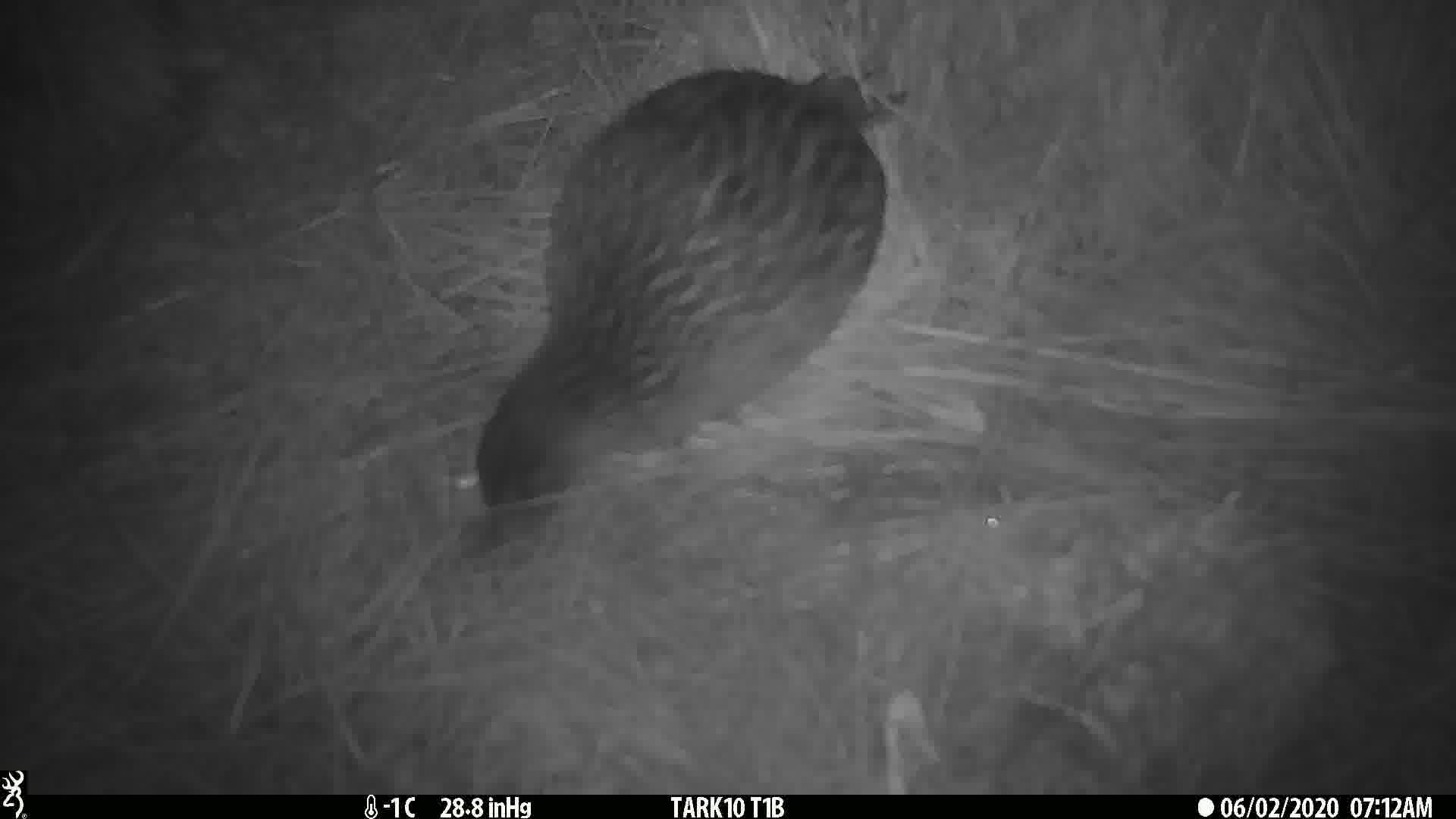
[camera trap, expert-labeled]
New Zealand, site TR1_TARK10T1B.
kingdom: Animalia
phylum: Chordata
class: Aves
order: Gruiformes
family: Rallidae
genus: Gallirallus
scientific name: Gallirallus australis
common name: weka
Weka (Gallirallus australis).